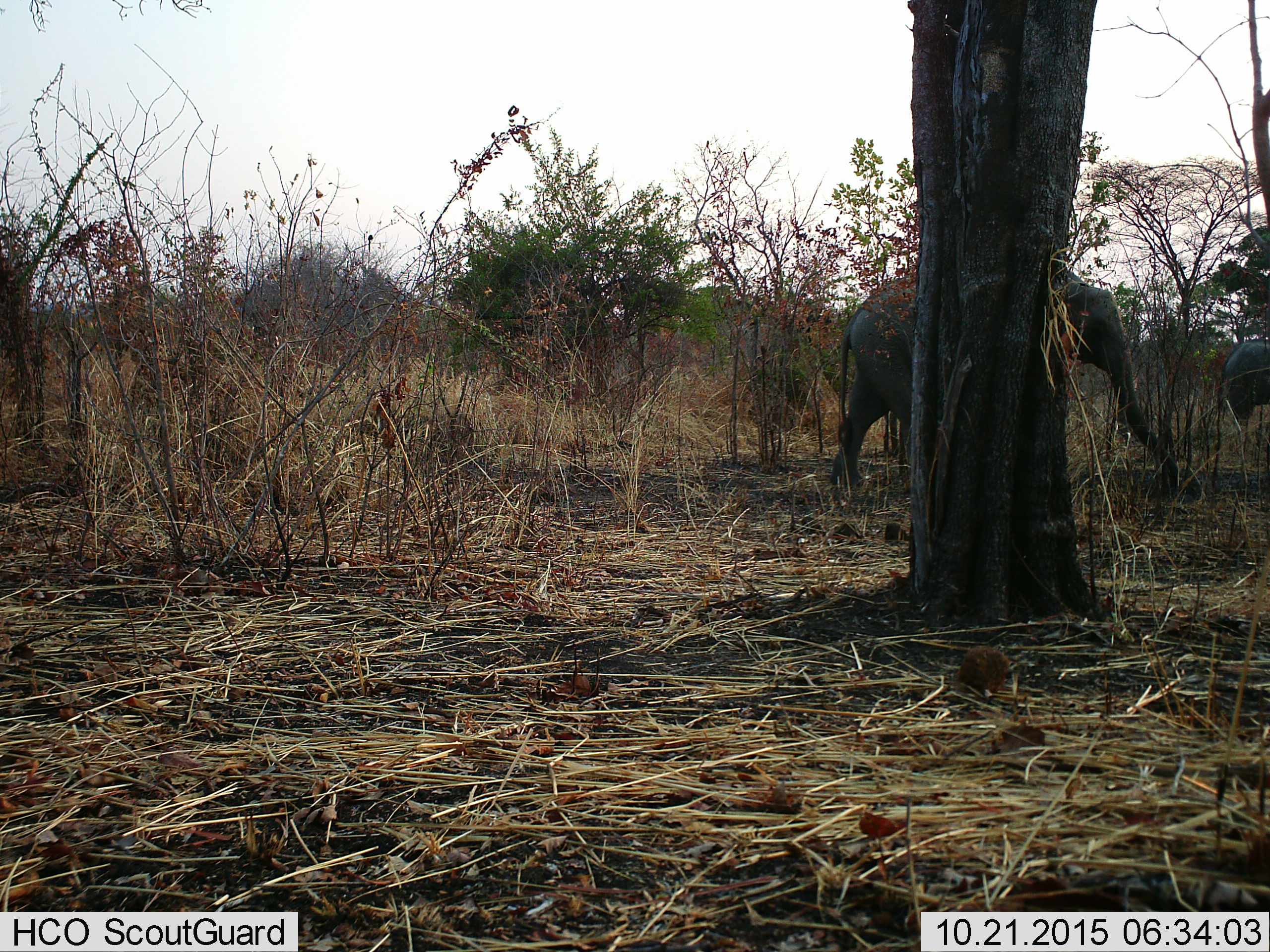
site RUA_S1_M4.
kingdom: Animalia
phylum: Chordata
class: Mammalia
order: Proboscidea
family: Elephantidae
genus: Loxodonta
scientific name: Loxodonta africana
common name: african bush elephant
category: elephant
Elephant (african bush elephant) (Loxodonta africana), count 2. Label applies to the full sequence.